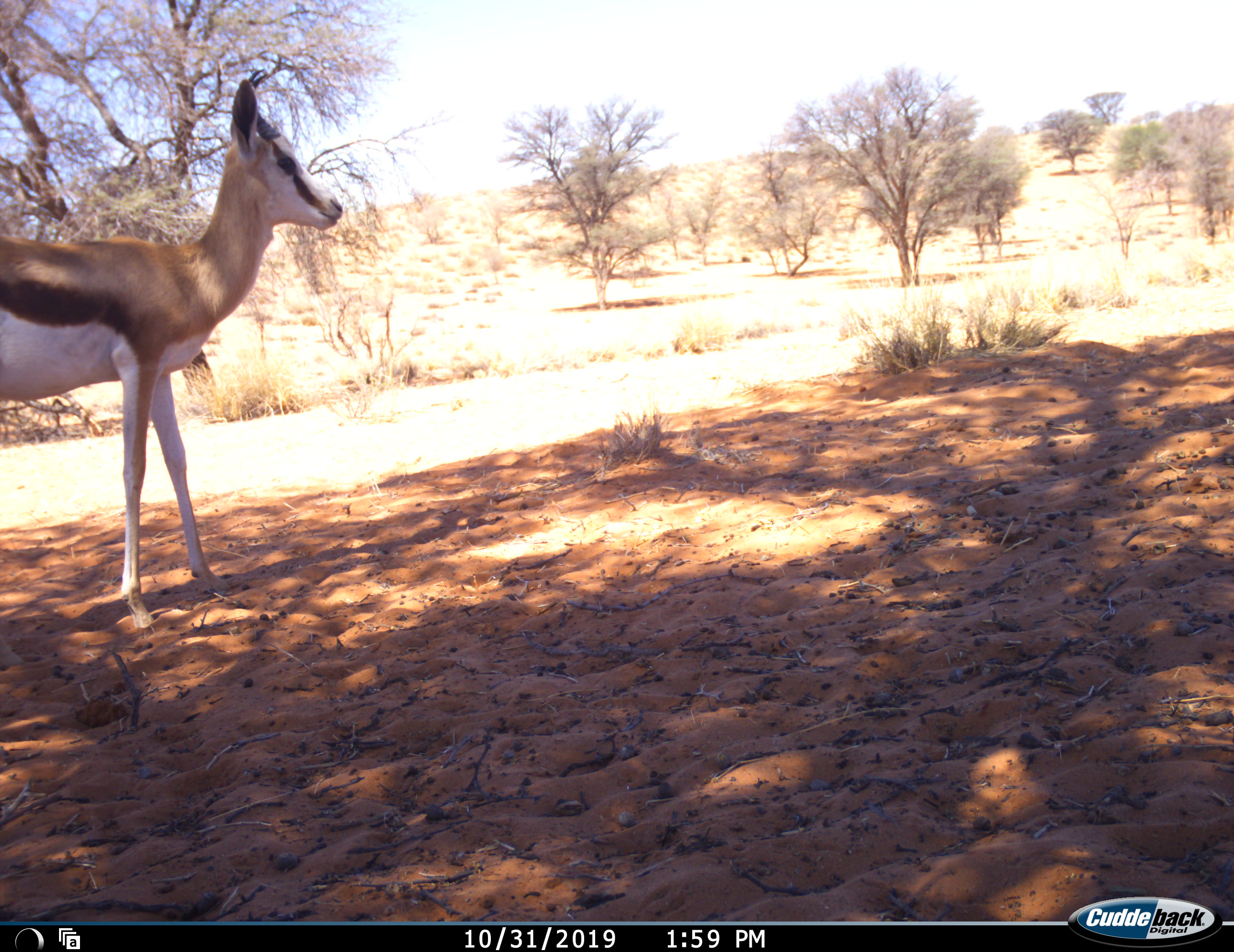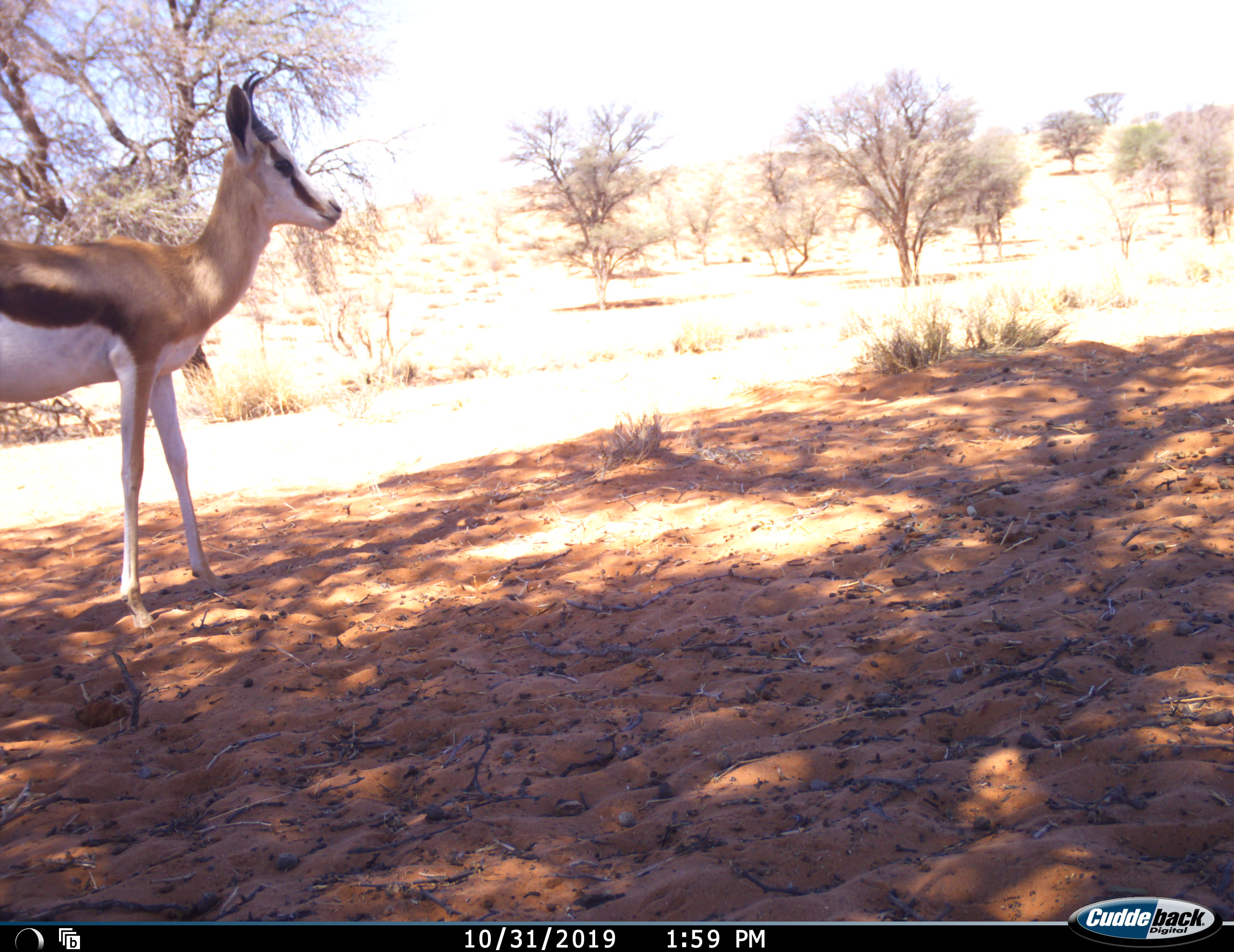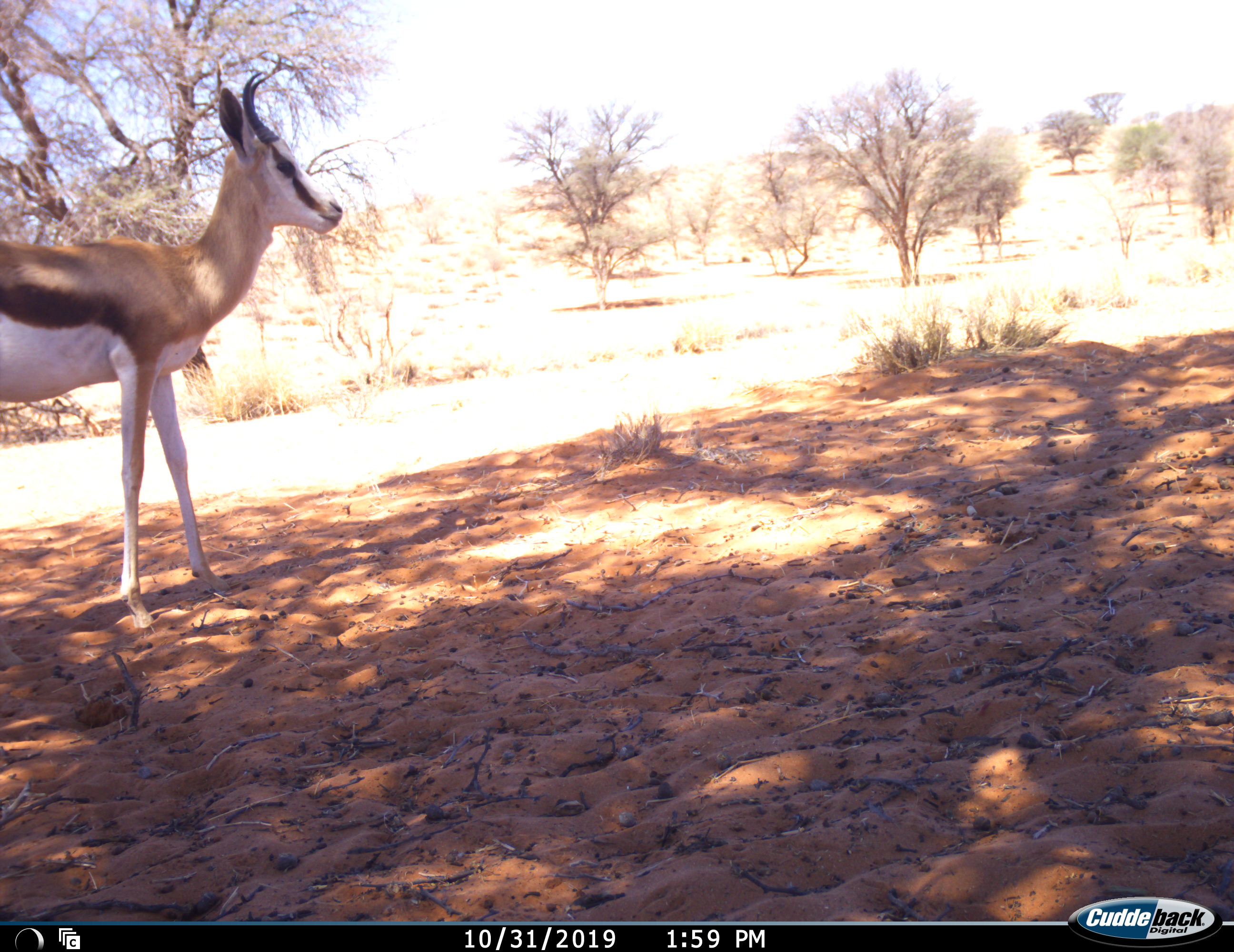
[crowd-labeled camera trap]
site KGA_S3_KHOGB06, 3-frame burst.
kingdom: Animalia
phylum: Chordata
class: Mammalia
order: Artiodactyla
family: Bovidae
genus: Antidorcas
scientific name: Antidorcas marsupialis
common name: springbok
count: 1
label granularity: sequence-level